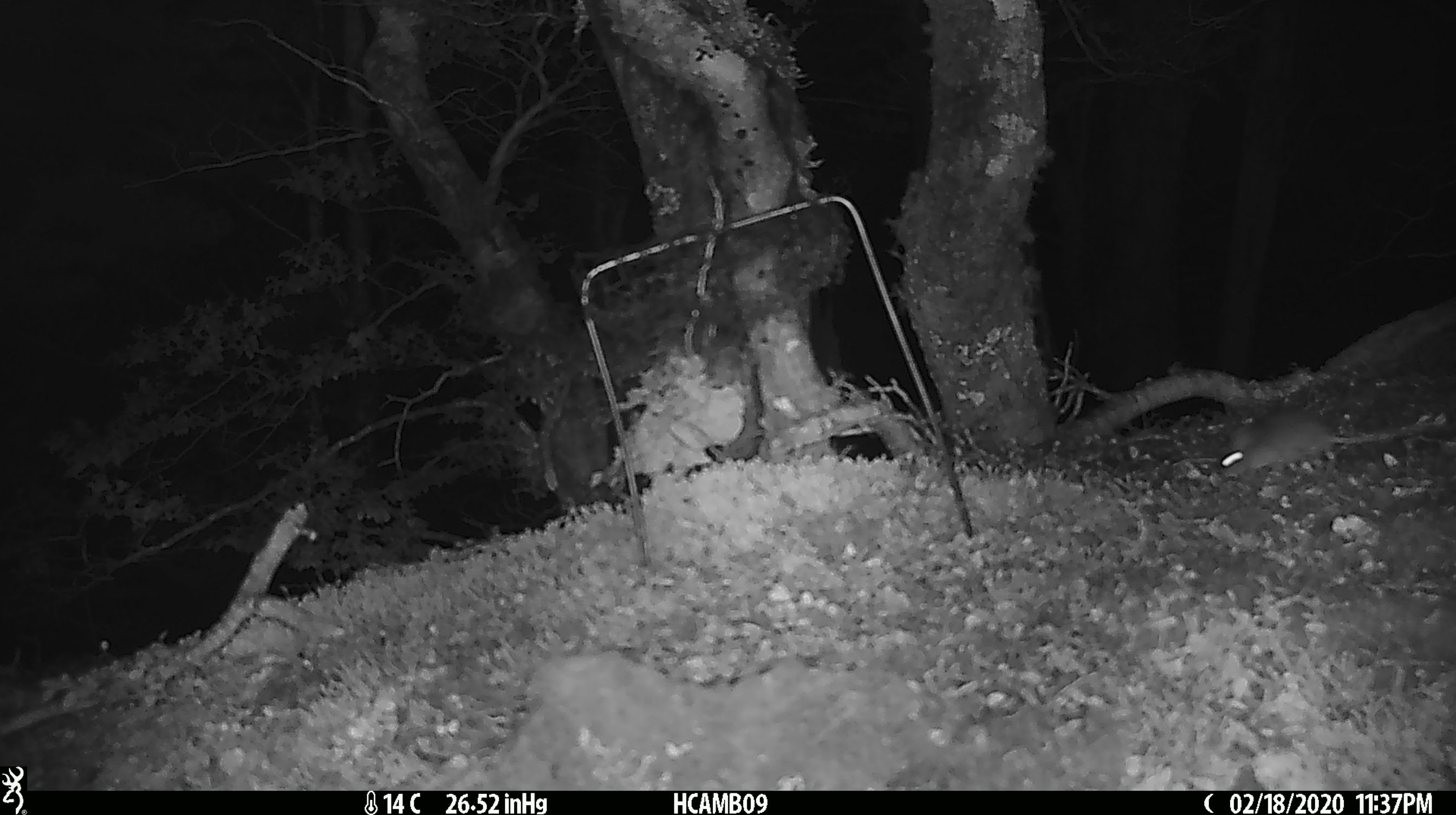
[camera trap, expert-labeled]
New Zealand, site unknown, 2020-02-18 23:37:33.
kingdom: Animalia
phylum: Chordata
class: Mammalia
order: Rodentia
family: Muridae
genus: Mus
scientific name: Mus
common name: mouse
Mouse (Mus).